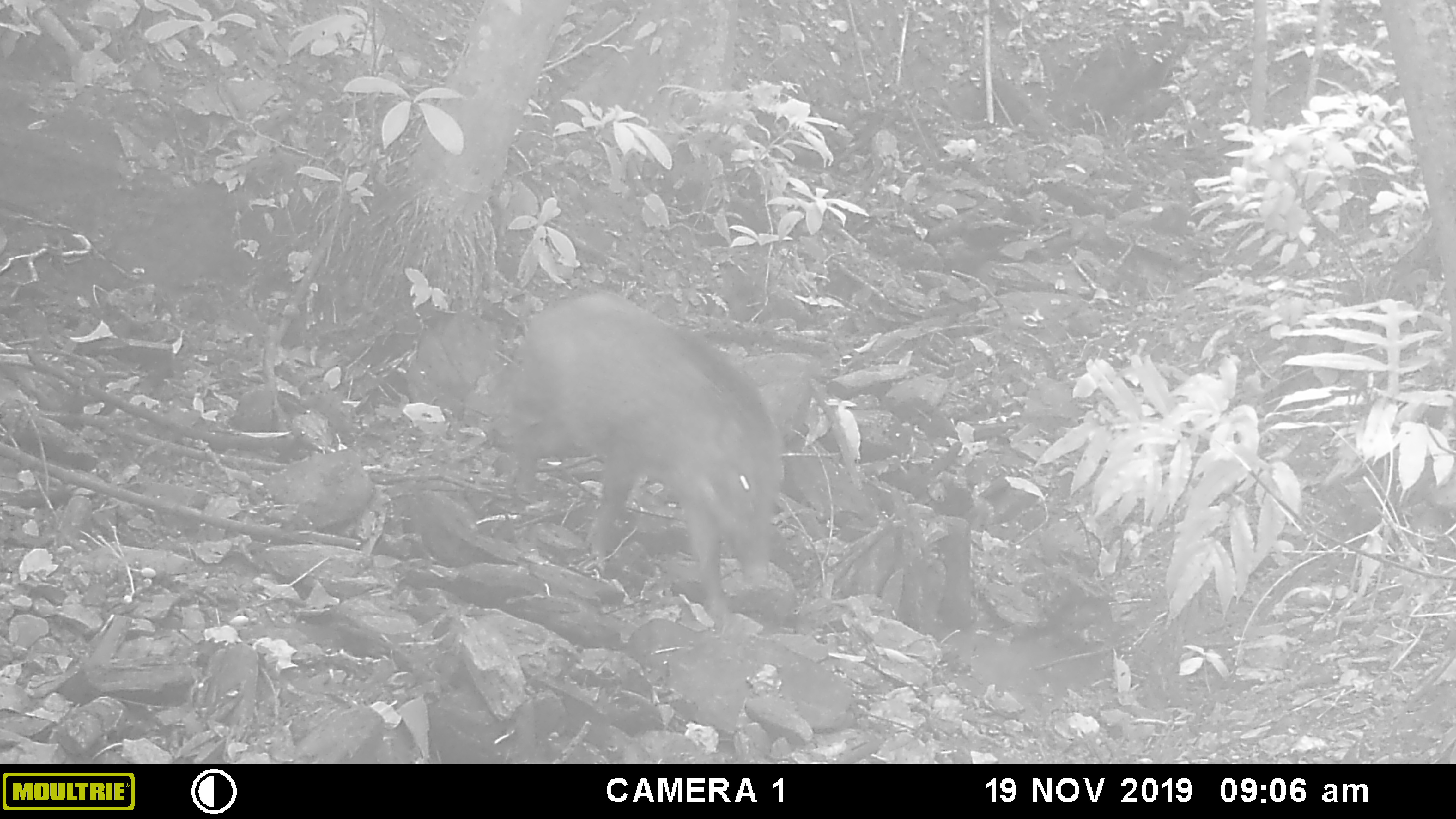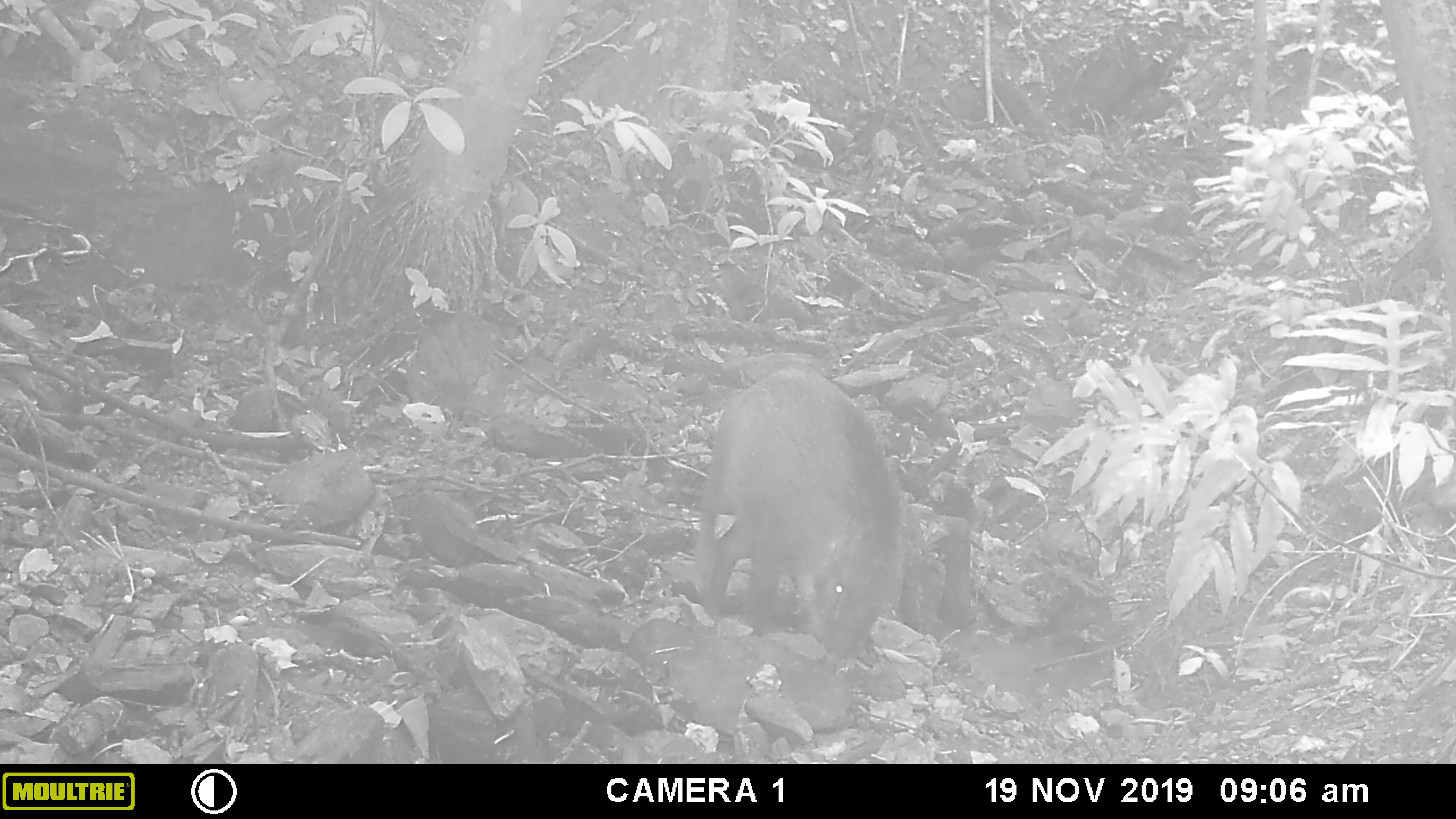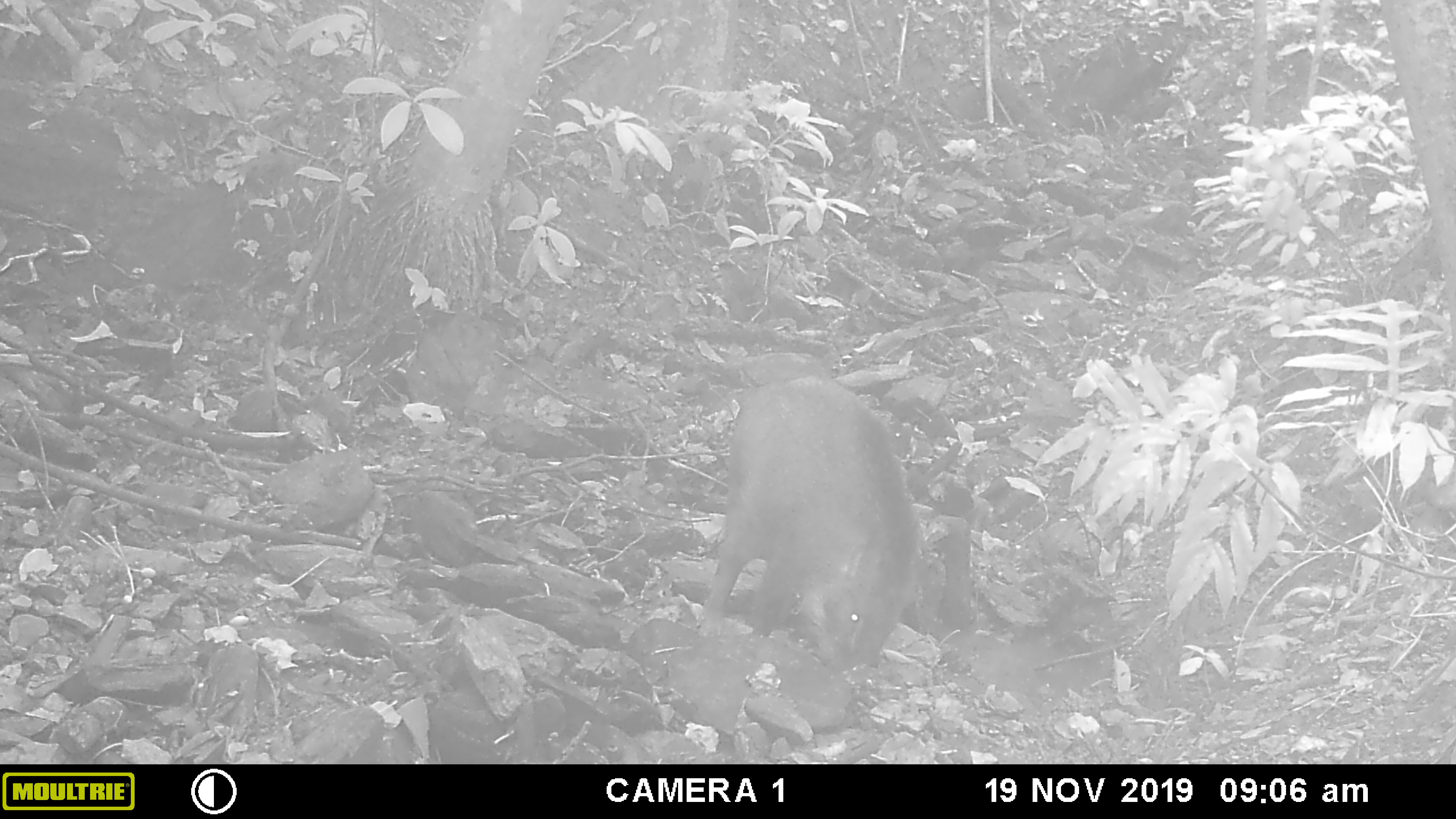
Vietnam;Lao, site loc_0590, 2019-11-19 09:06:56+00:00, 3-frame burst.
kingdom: Animalia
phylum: Chordata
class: Mammalia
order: Artiodactyla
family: Suidae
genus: Sus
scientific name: Sus scrofa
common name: eurasian wild pig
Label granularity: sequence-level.